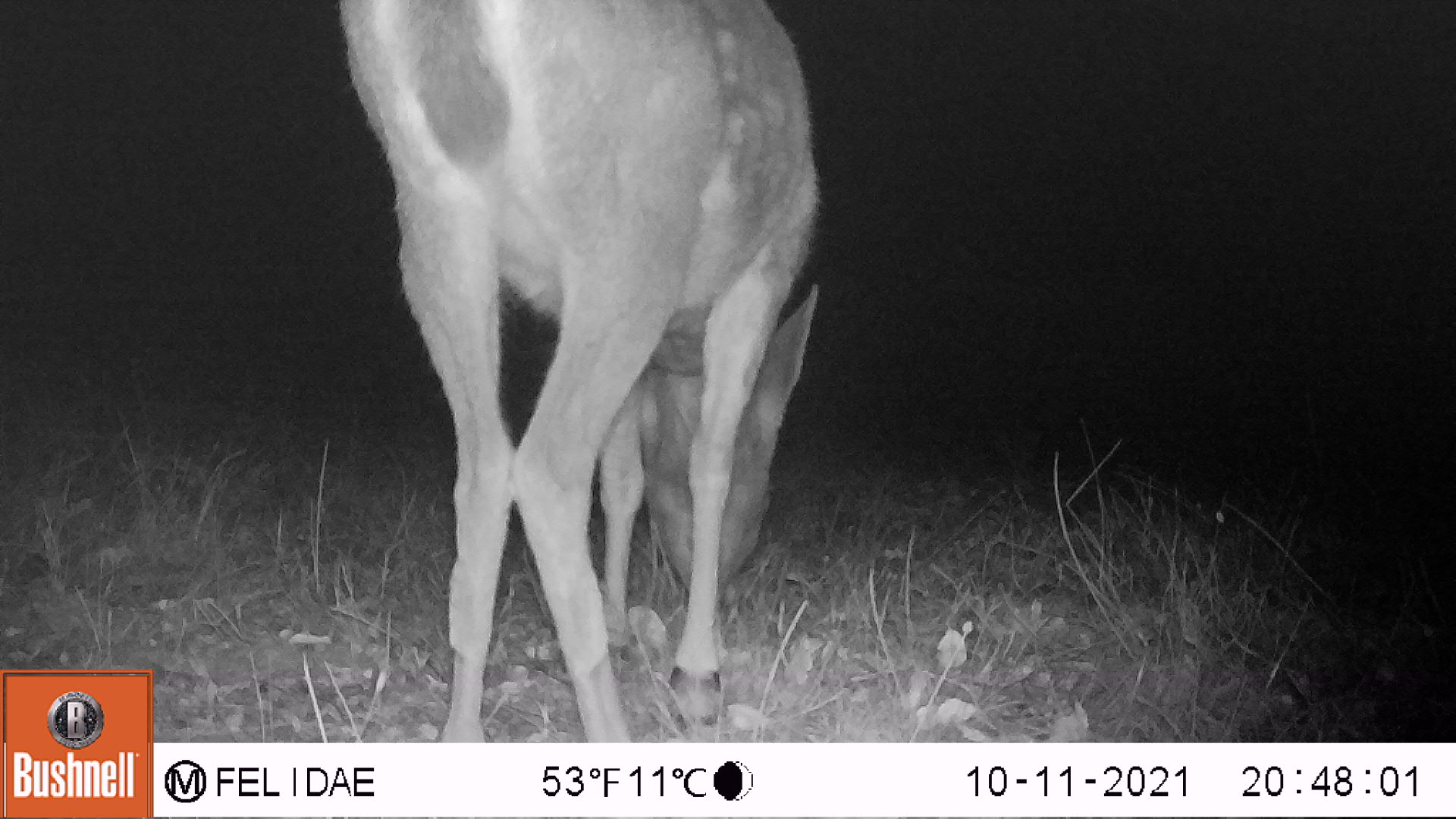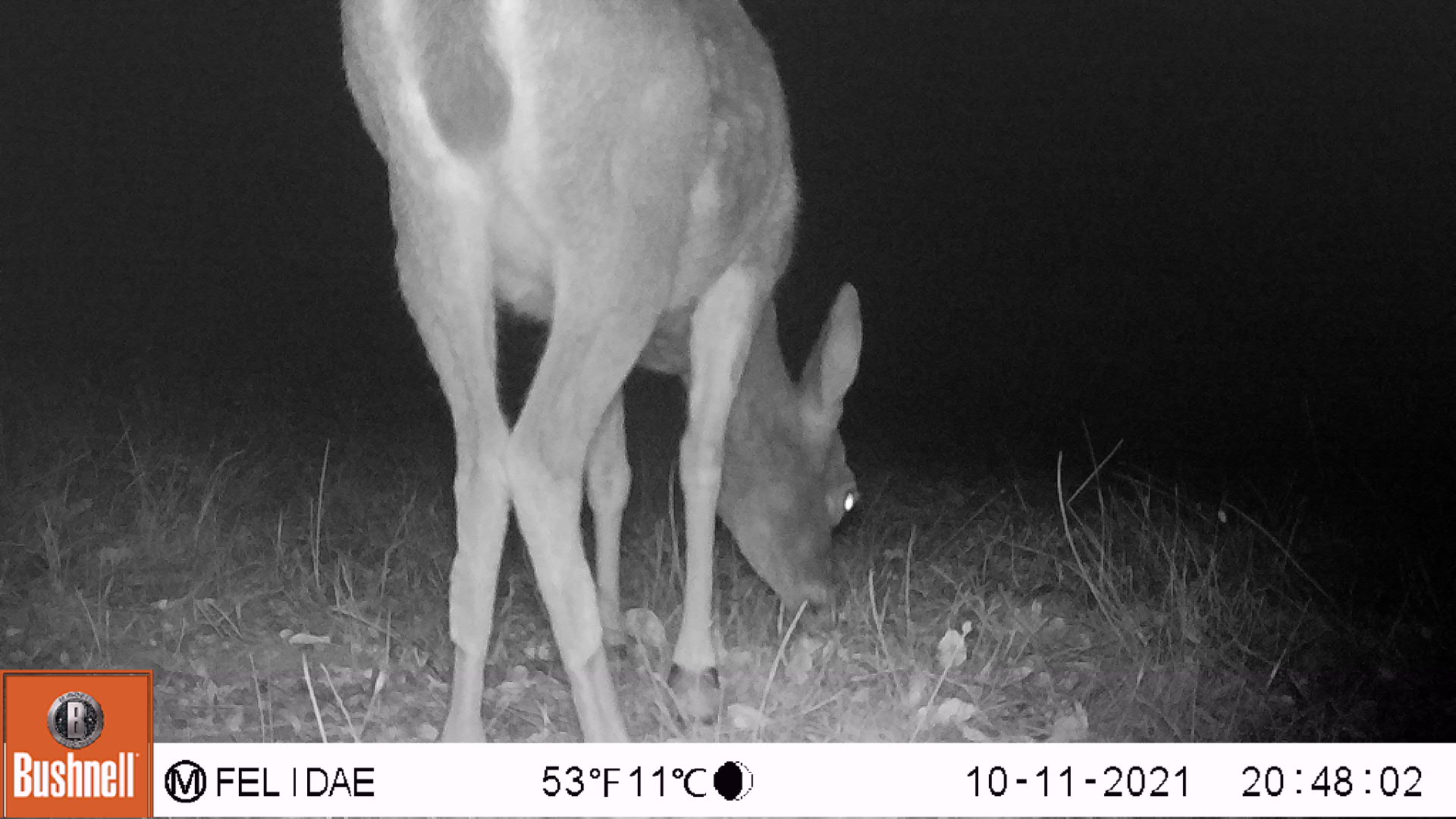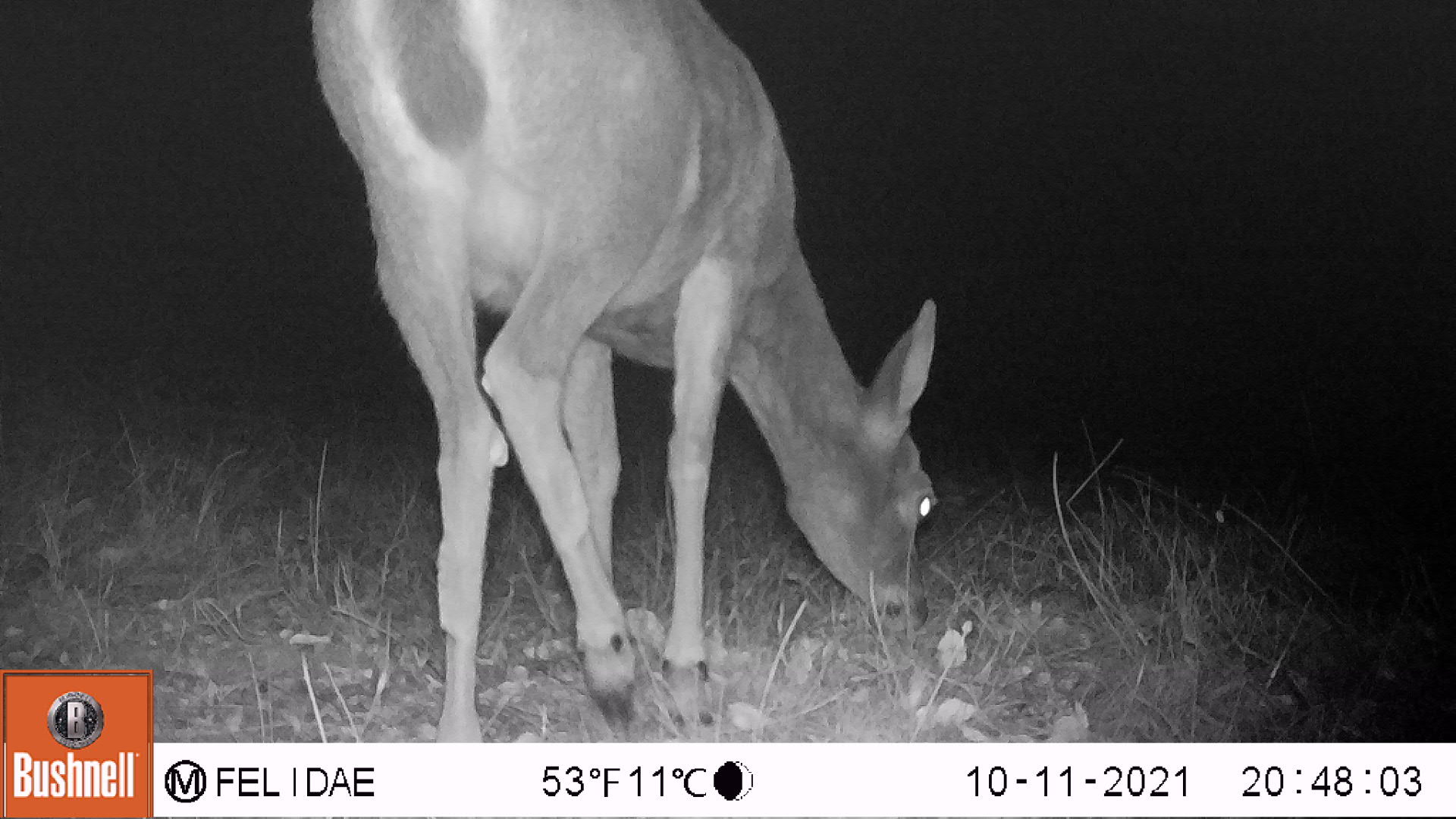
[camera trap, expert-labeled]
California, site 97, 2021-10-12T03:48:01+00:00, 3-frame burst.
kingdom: Animalia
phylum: Chordata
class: Mammalia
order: Artiodactyla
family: Cervidae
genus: Odocoileus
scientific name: Odocoileus hemionus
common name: mule deer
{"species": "mule deer (Odocoileus hemionus)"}